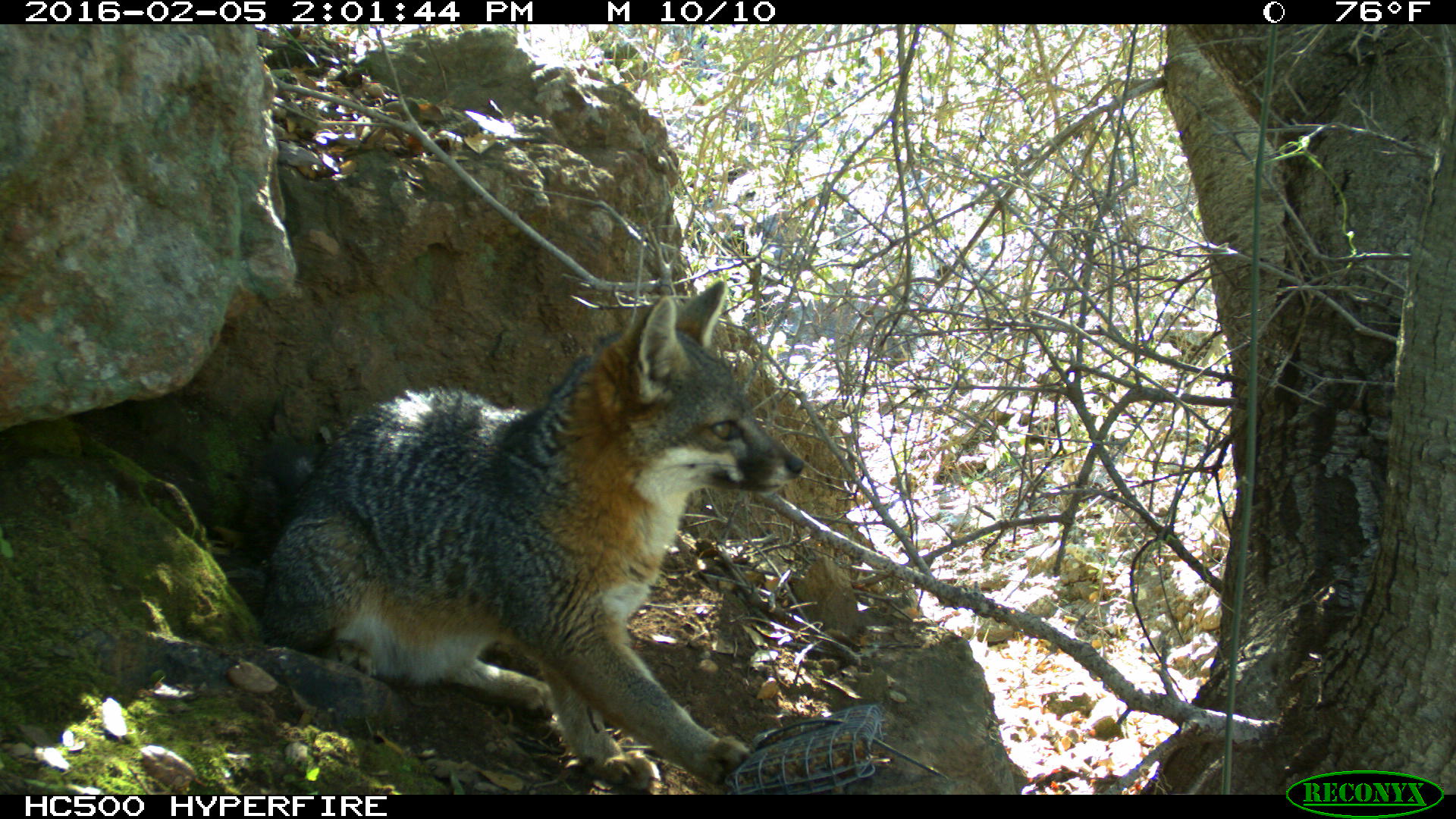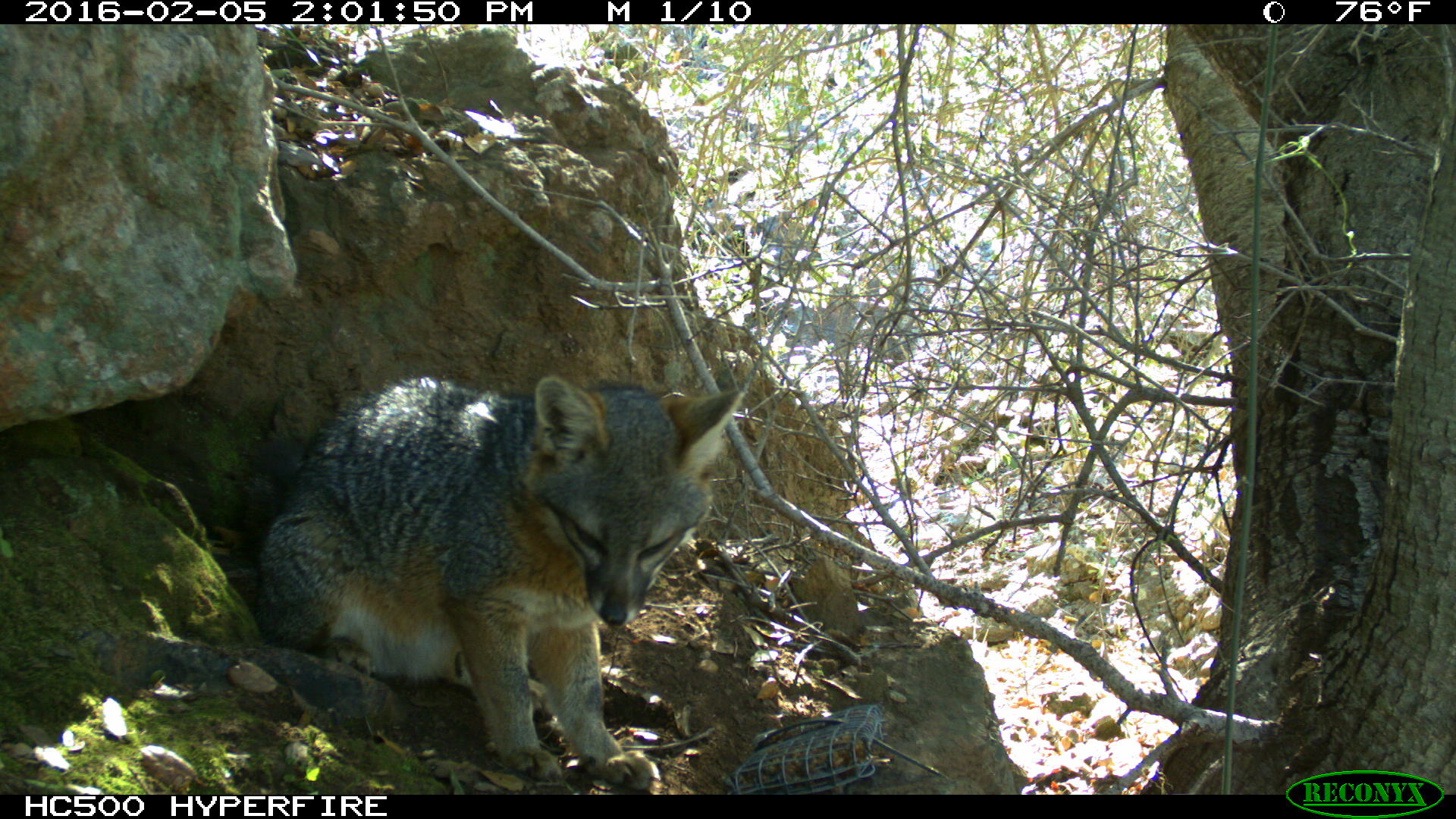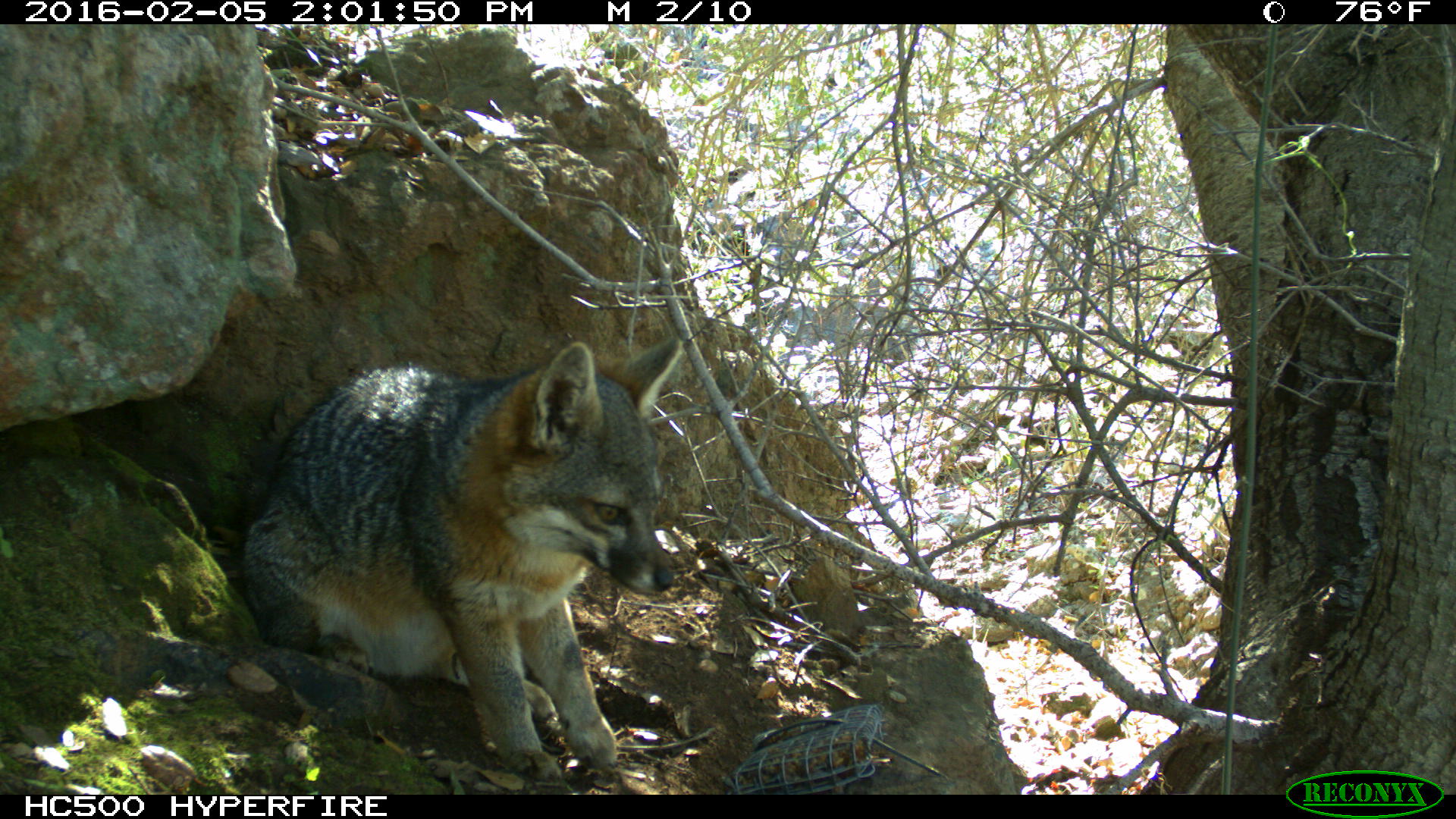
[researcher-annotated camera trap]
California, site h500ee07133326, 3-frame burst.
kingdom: Animalia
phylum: Chordata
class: Mammalia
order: Carnivora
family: Canidae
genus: Urocyon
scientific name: Urocyon littoralis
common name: island fox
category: fox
Fox (island fox) (Urocyon littoralis).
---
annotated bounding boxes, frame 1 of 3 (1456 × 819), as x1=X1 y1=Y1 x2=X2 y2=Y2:
fox: x1=234 y1=280 x2=805 y2=795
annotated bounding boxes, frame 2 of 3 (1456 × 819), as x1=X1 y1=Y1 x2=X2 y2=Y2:
fox: x1=259 y1=376 x2=743 y2=788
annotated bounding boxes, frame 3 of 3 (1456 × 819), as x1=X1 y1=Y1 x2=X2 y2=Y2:
fox: x1=237 y1=337 x2=687 y2=780